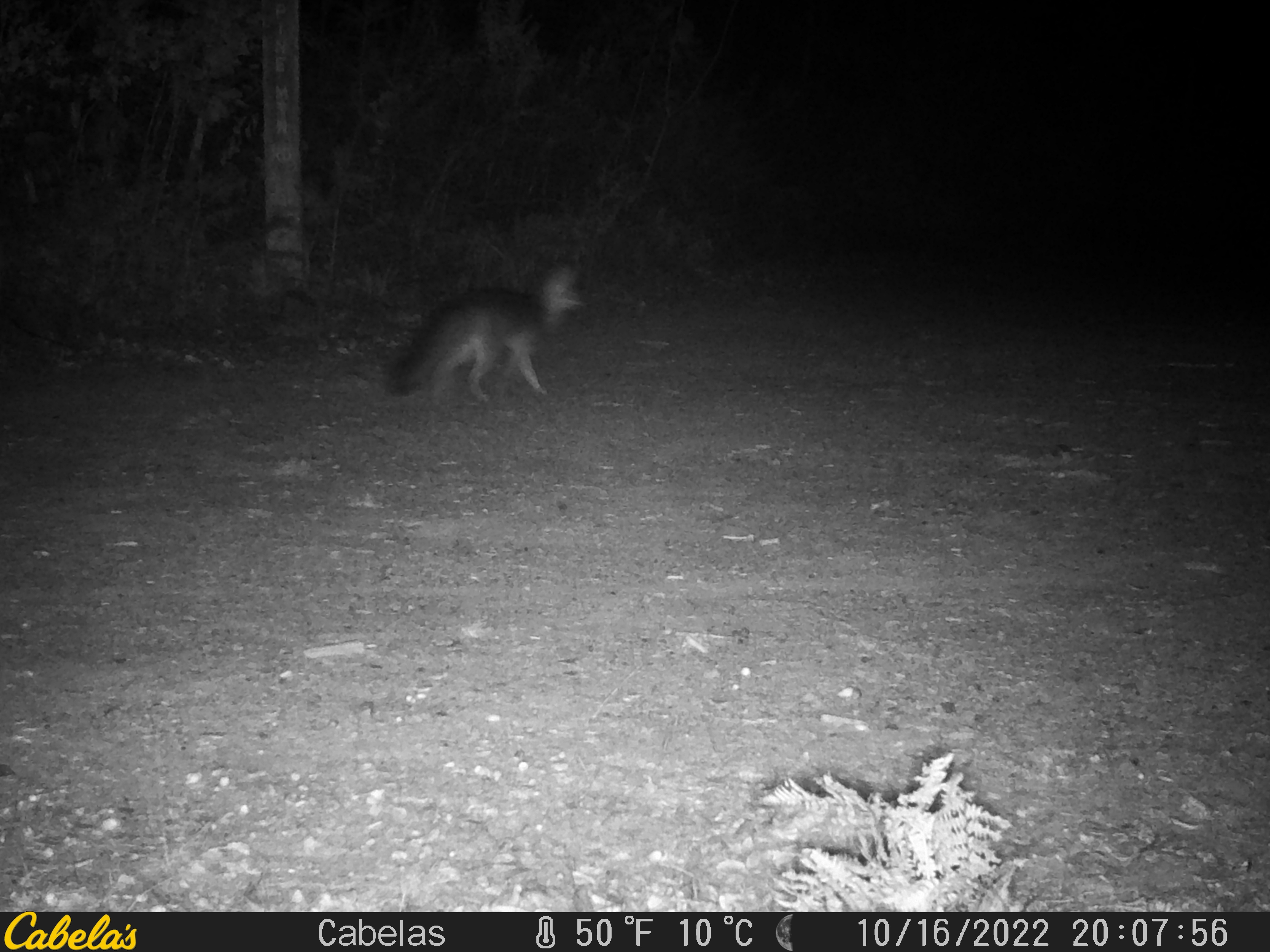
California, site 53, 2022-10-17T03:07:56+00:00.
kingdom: Animalia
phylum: Chordata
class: Mammalia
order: Carnivora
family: Canidae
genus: Urocyon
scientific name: Urocyon cinereoargenteus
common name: gray fox